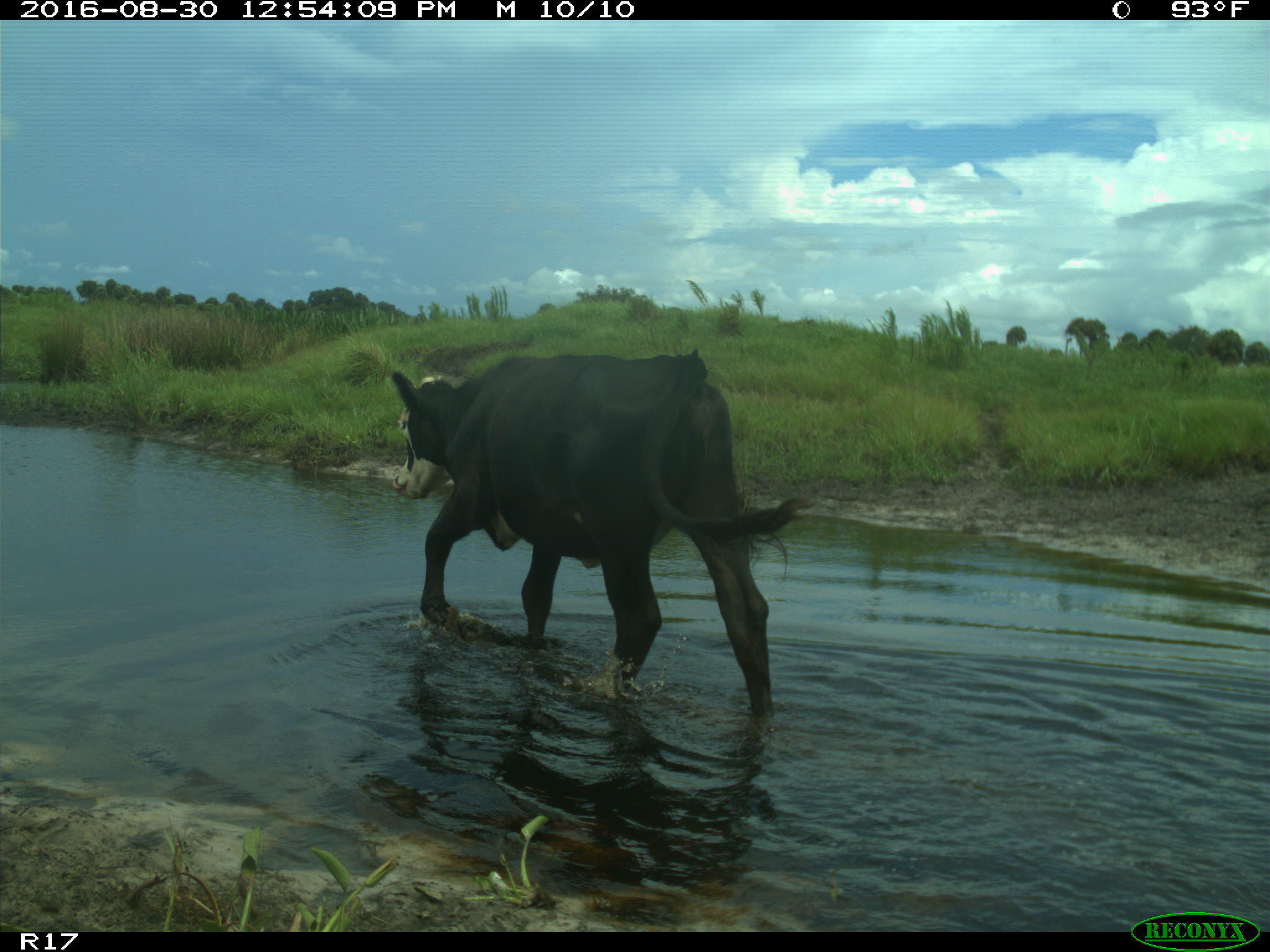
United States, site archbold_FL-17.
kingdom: Animalia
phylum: Chordata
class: Mammalia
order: Artiodactyla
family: Bovidae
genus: Bos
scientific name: Bos taurus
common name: domestic cow